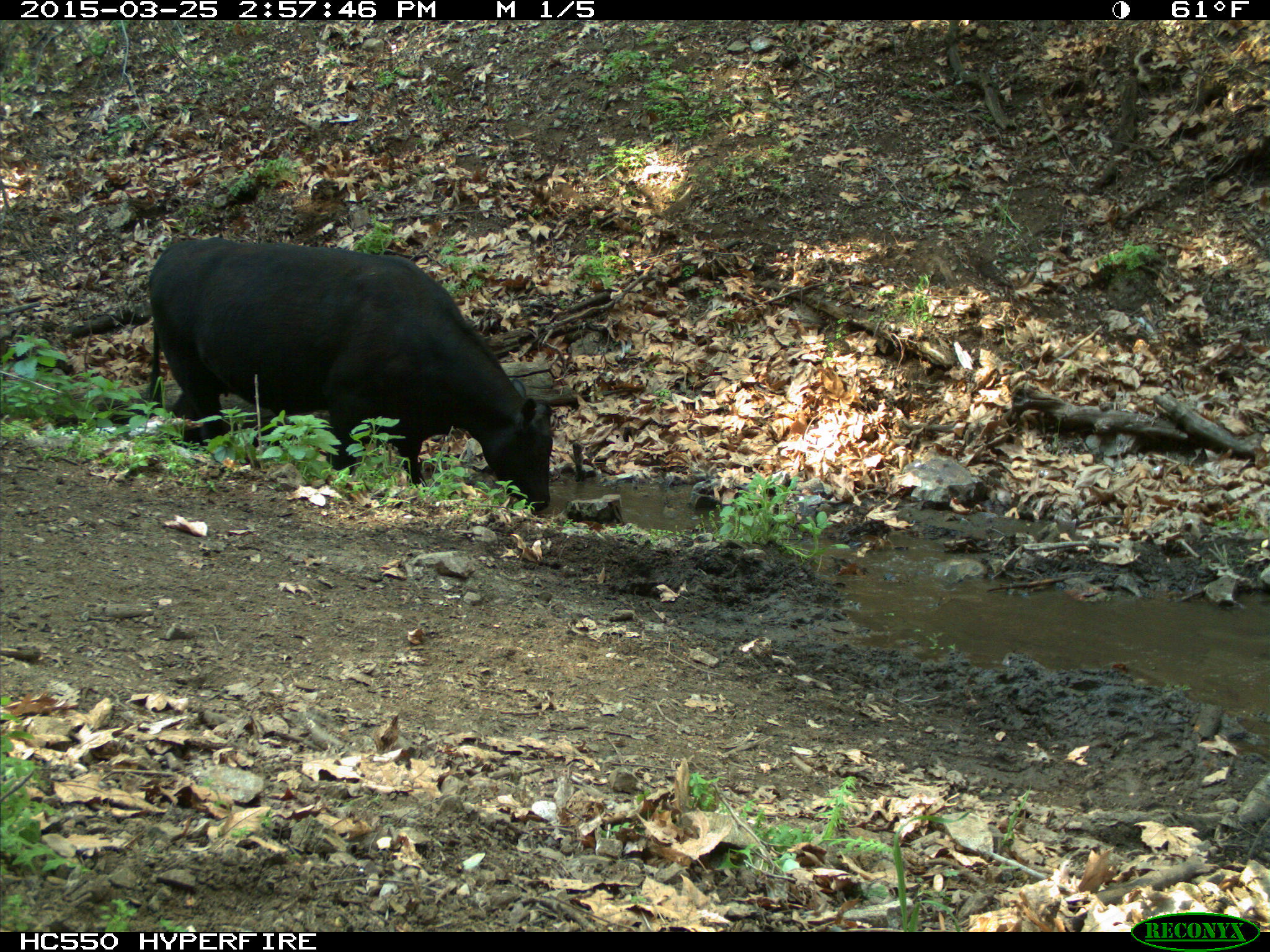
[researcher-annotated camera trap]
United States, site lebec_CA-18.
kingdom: Animalia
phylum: Chordata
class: Mammalia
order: Artiodactyla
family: Bovidae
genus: Bos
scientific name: Bos taurus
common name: domestic cow